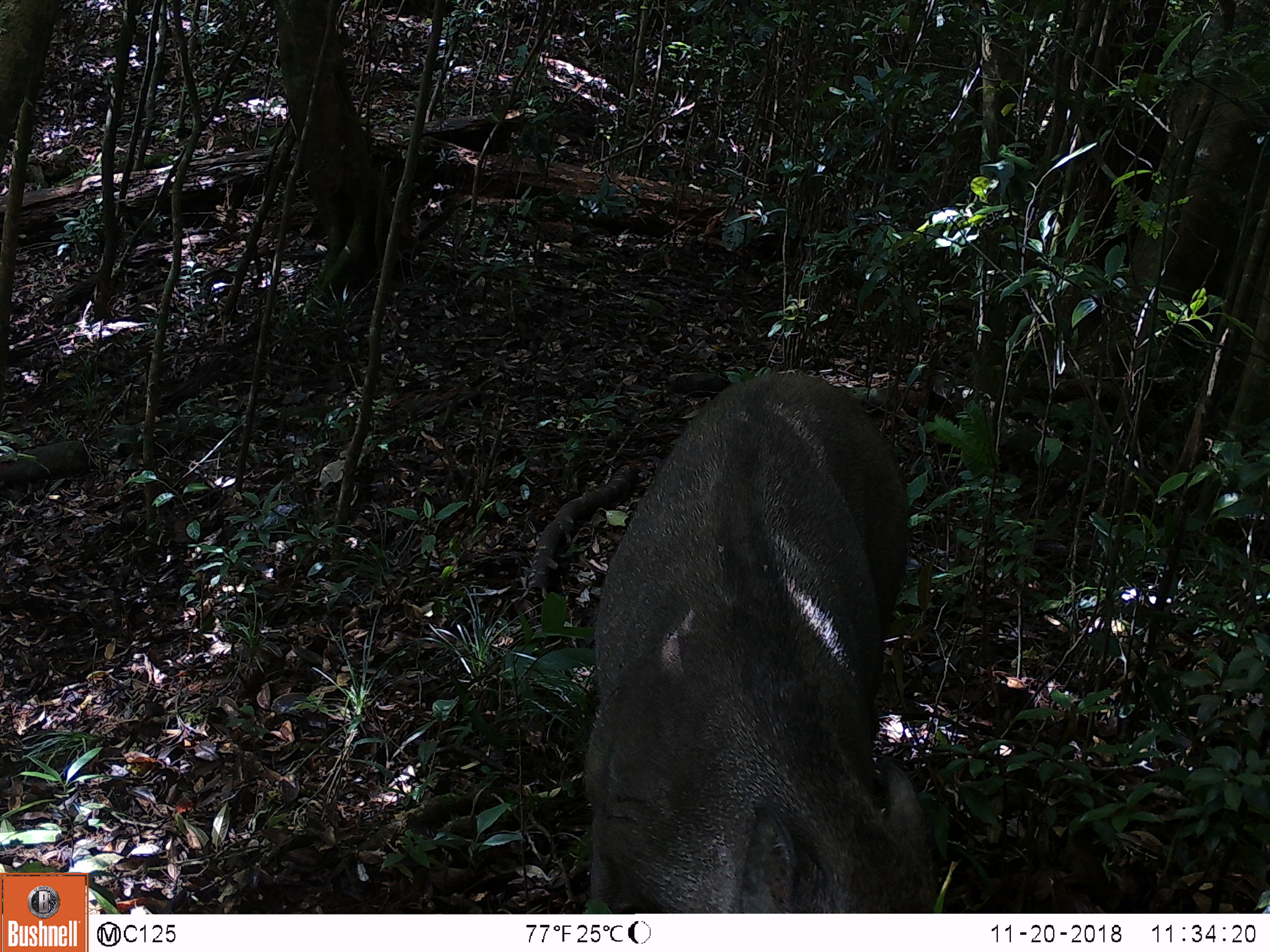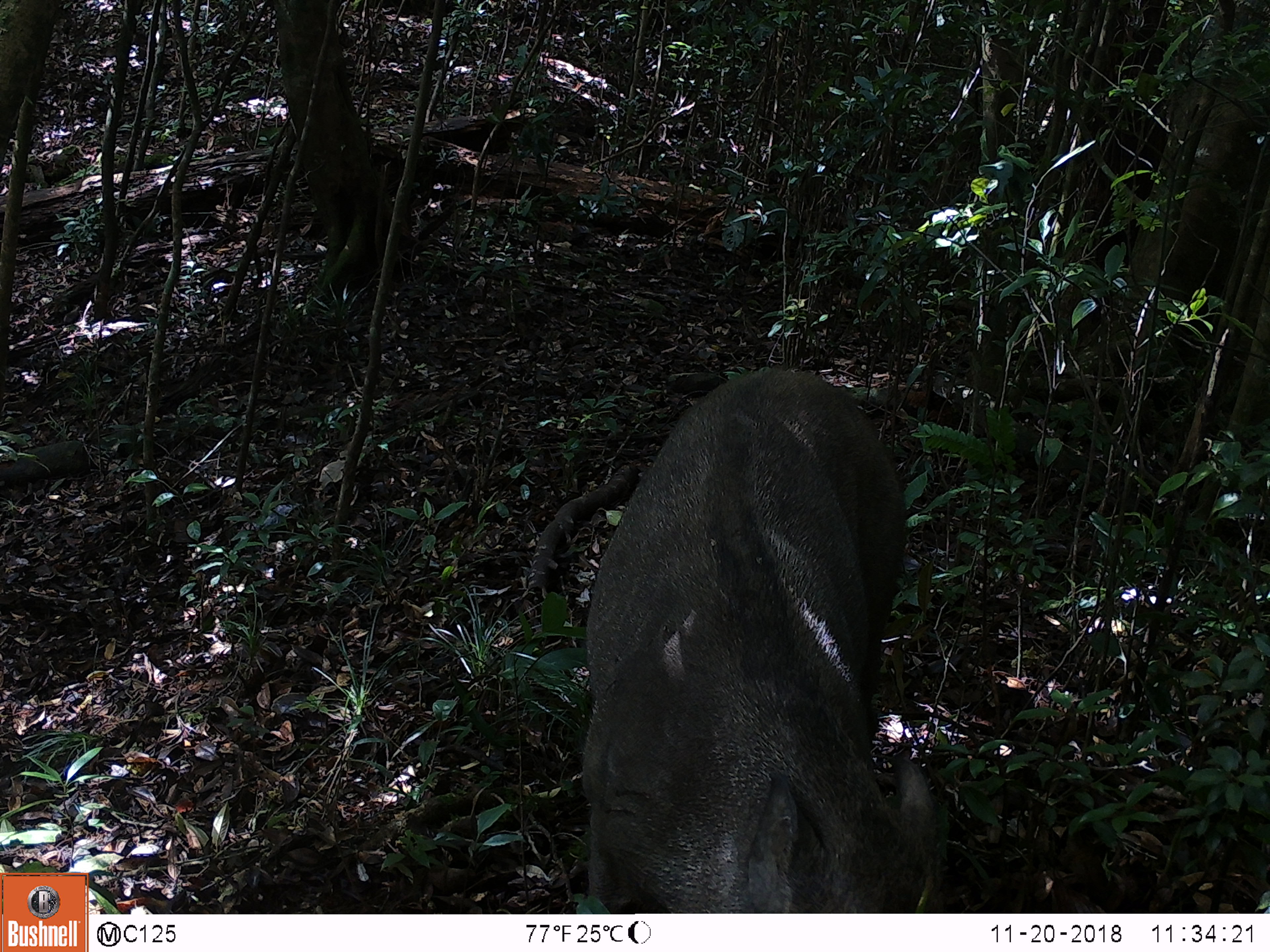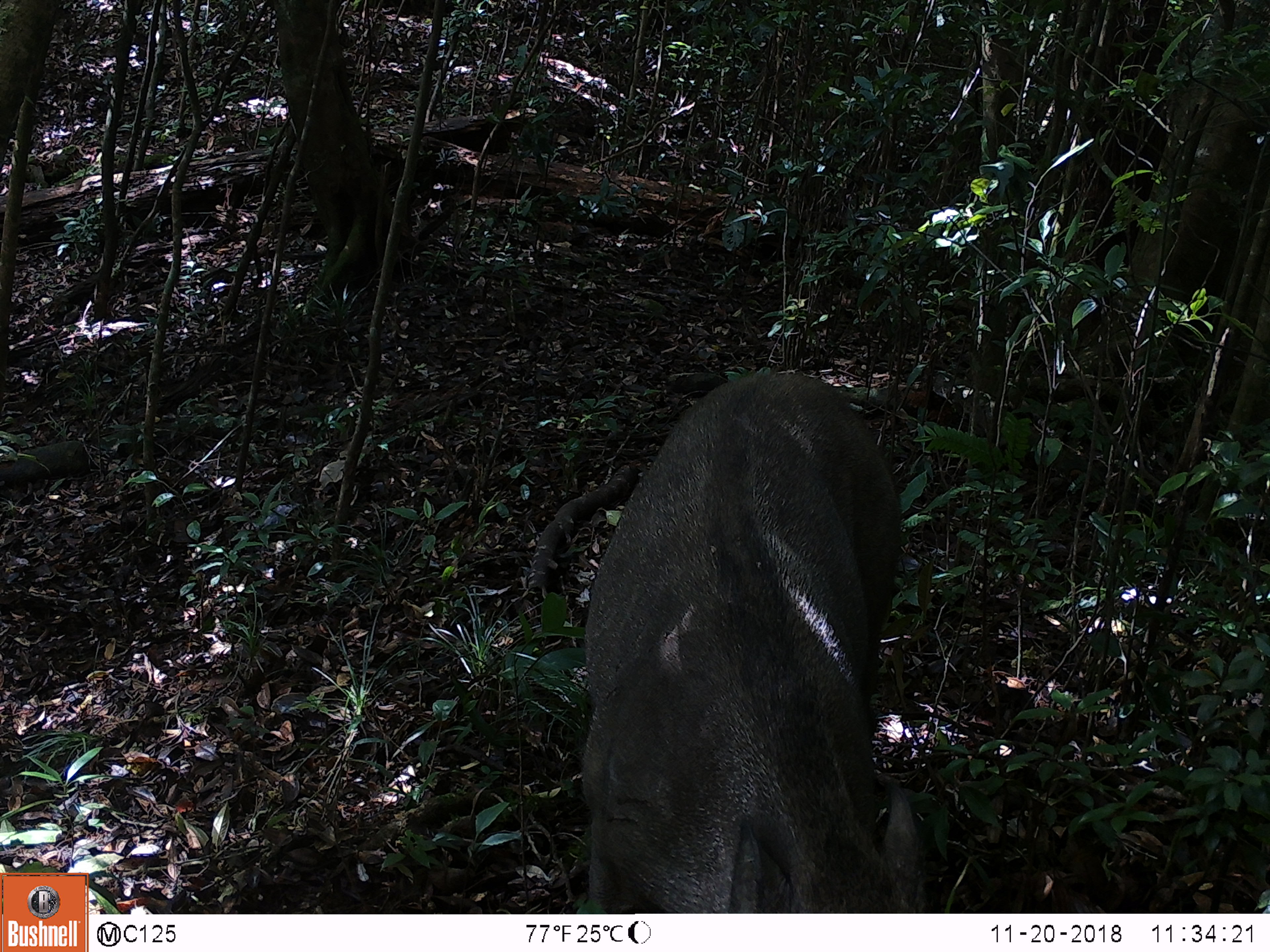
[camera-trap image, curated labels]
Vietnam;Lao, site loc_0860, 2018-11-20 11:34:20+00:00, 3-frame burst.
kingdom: Animalia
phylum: Chordata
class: Mammalia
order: Artiodactyla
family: Suidae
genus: Sus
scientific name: Sus scrofa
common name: eurasian wild pig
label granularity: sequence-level